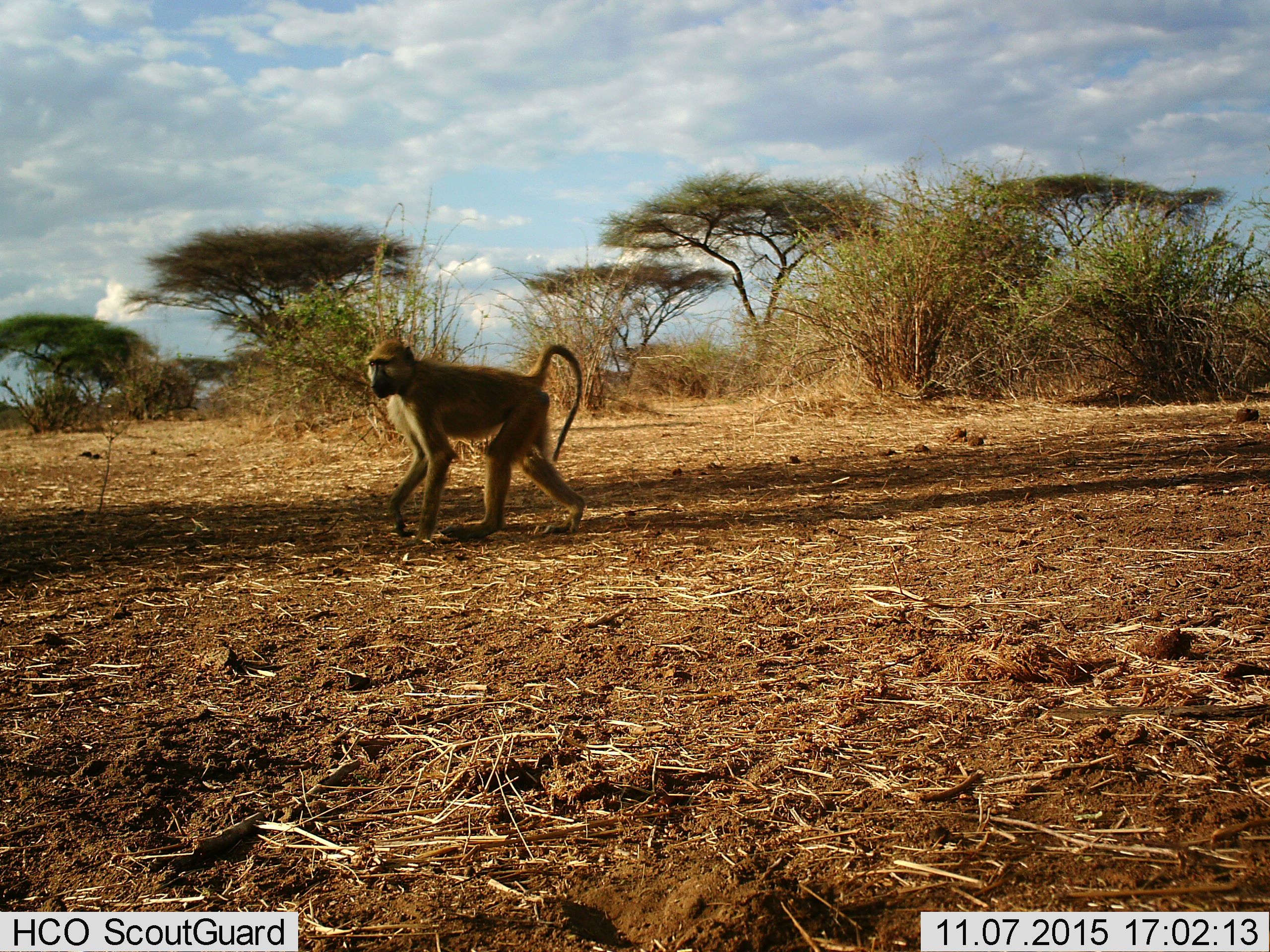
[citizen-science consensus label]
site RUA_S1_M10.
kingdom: Animalia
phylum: Chordata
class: Mammalia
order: Primates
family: Cercopithecidae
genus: Papio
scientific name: Papio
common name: baboon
Baboon (Papio), count 1. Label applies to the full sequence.